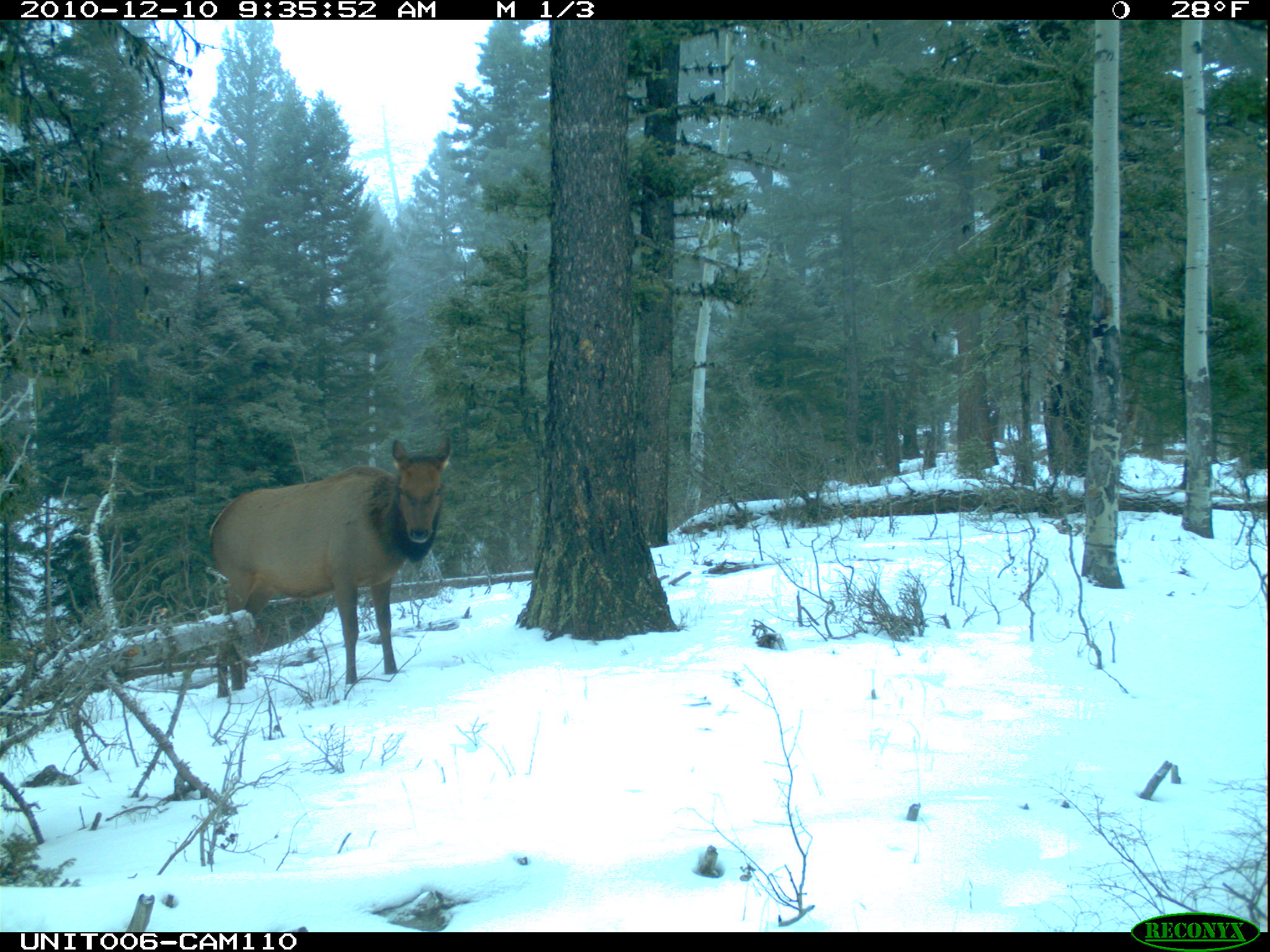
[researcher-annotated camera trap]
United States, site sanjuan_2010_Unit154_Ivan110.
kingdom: Animalia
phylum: Chordata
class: Mammalia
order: Artiodactyla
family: Cervidae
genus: Cervus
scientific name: Cervus elaphus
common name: red deer